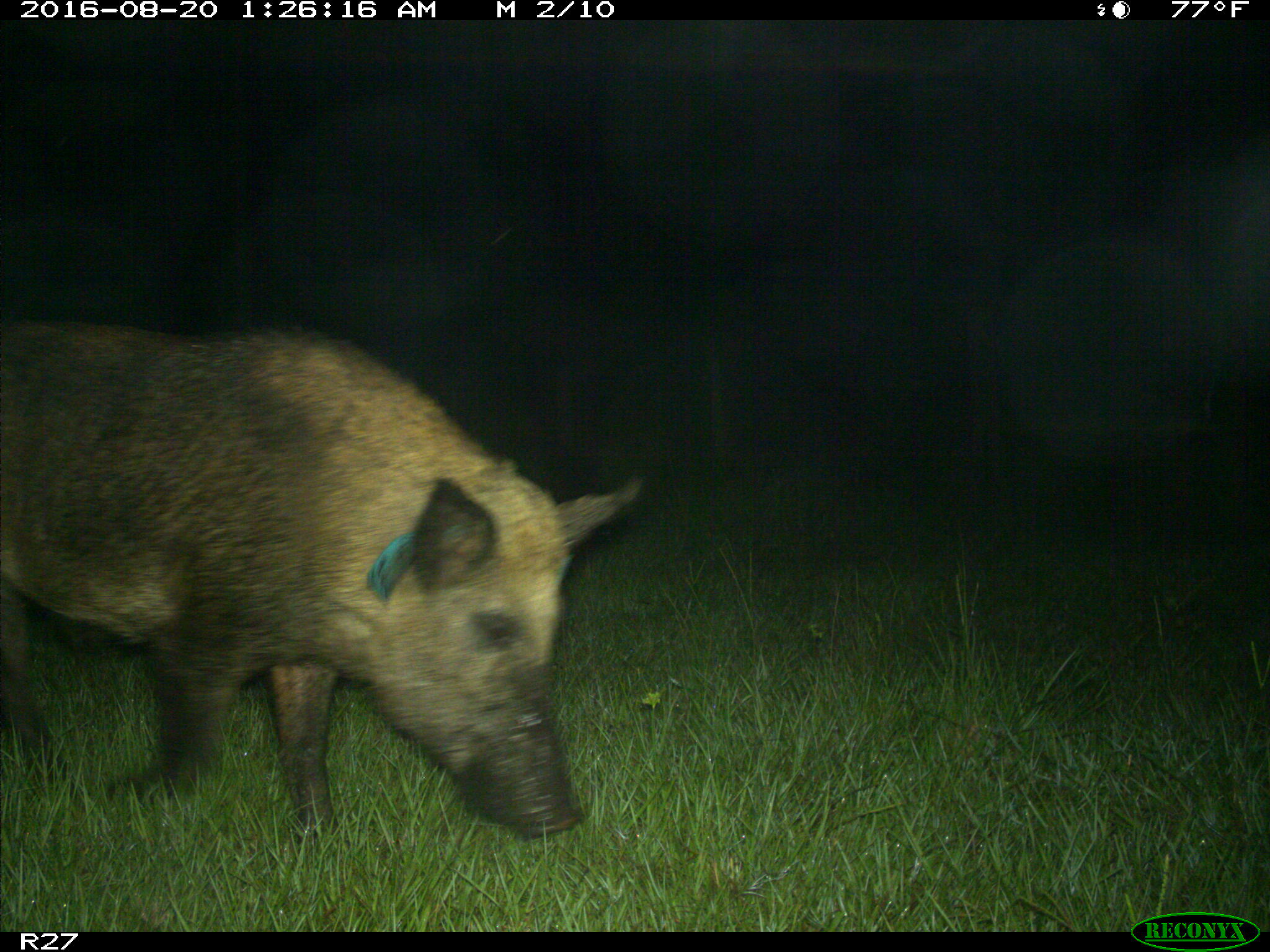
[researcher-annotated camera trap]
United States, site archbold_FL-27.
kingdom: Animalia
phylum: Chordata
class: Mammalia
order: Artiodactyla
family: Suidae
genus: Sus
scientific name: Sus scrofa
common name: wild boar